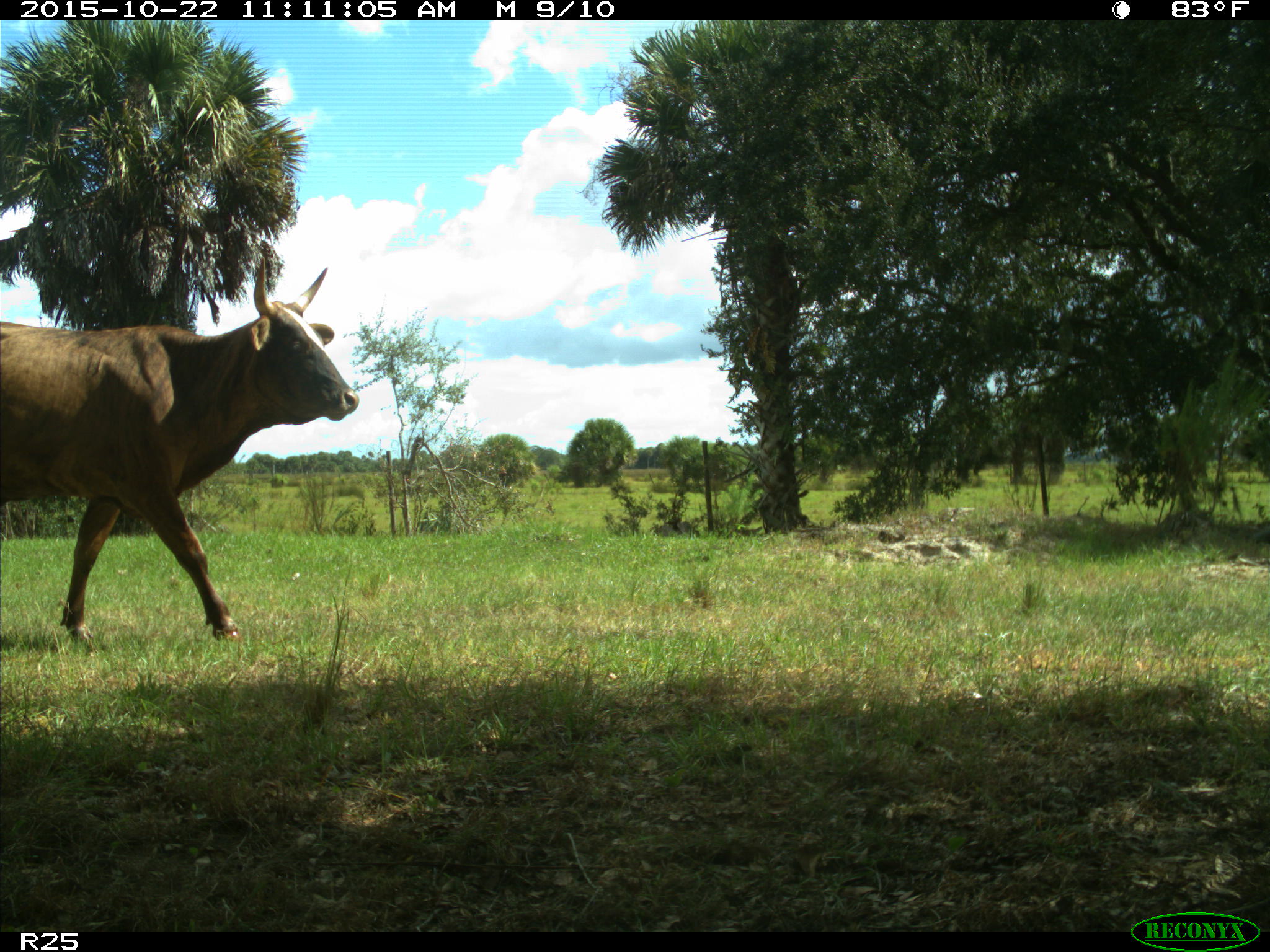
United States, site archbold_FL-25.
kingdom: Animalia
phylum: Chordata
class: Mammalia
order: Artiodactyla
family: Bovidae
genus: Bos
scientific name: Bos taurus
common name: domestic cow